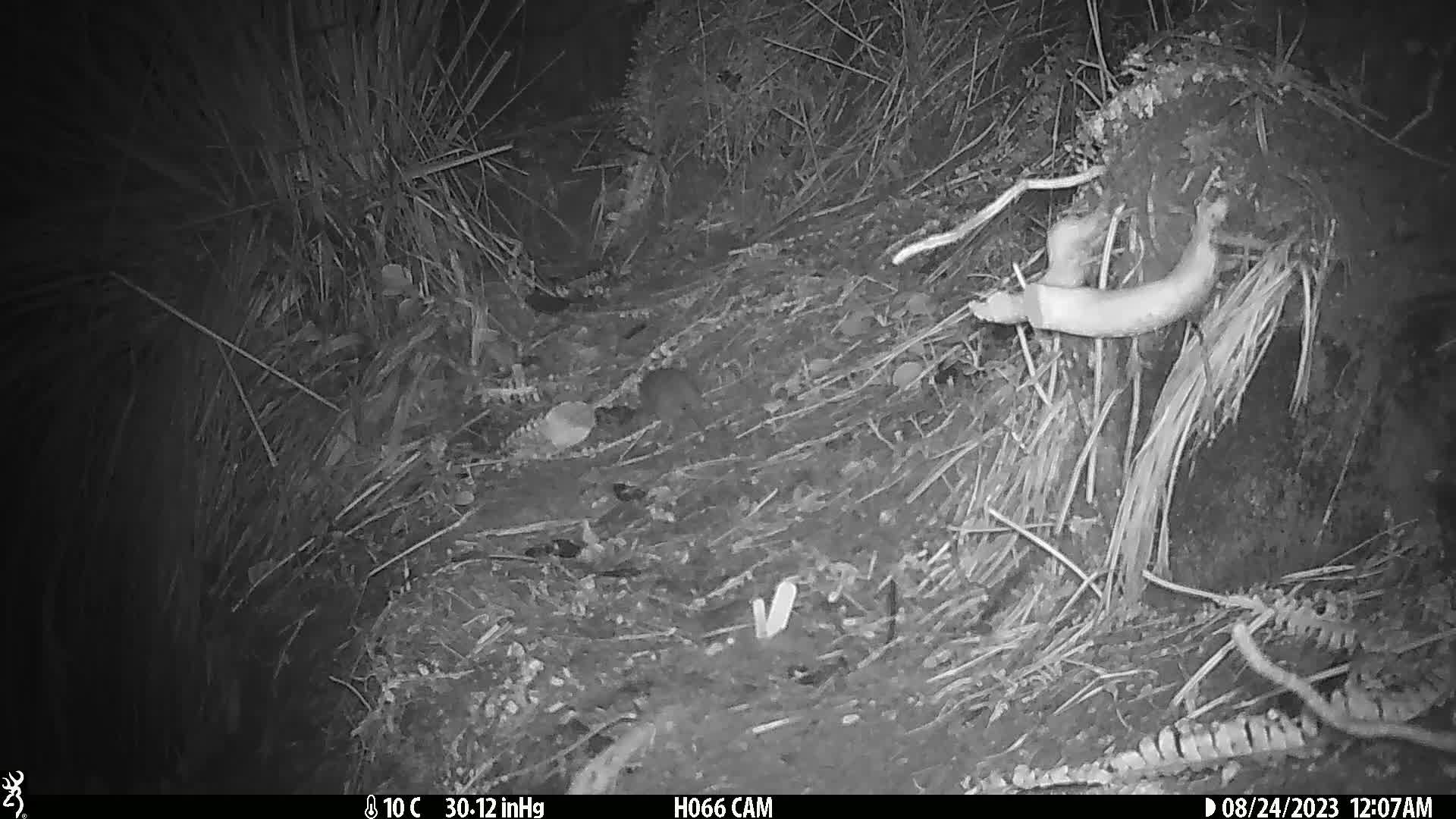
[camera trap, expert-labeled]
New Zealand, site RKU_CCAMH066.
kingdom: Animalia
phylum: Chordata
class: Mammalia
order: Rodentia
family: Muridae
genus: Rattus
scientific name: Rattus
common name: rat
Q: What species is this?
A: Rat (Rattus).